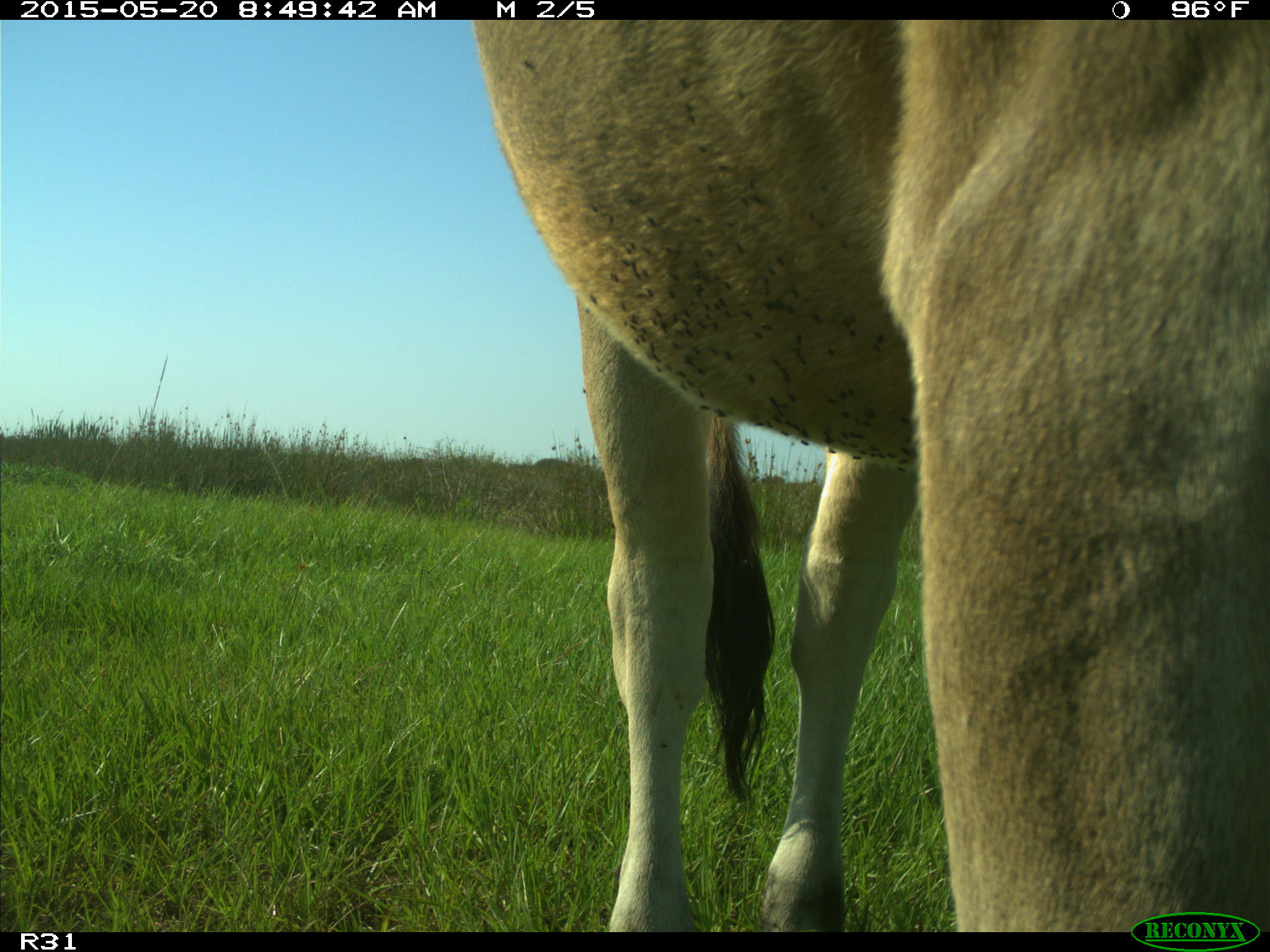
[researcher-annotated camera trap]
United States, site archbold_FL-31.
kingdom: Animalia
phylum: Chordata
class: Mammalia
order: Artiodactyla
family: Bovidae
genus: Bos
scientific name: Bos taurus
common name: domestic cow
Bos taurus (domestic cow).